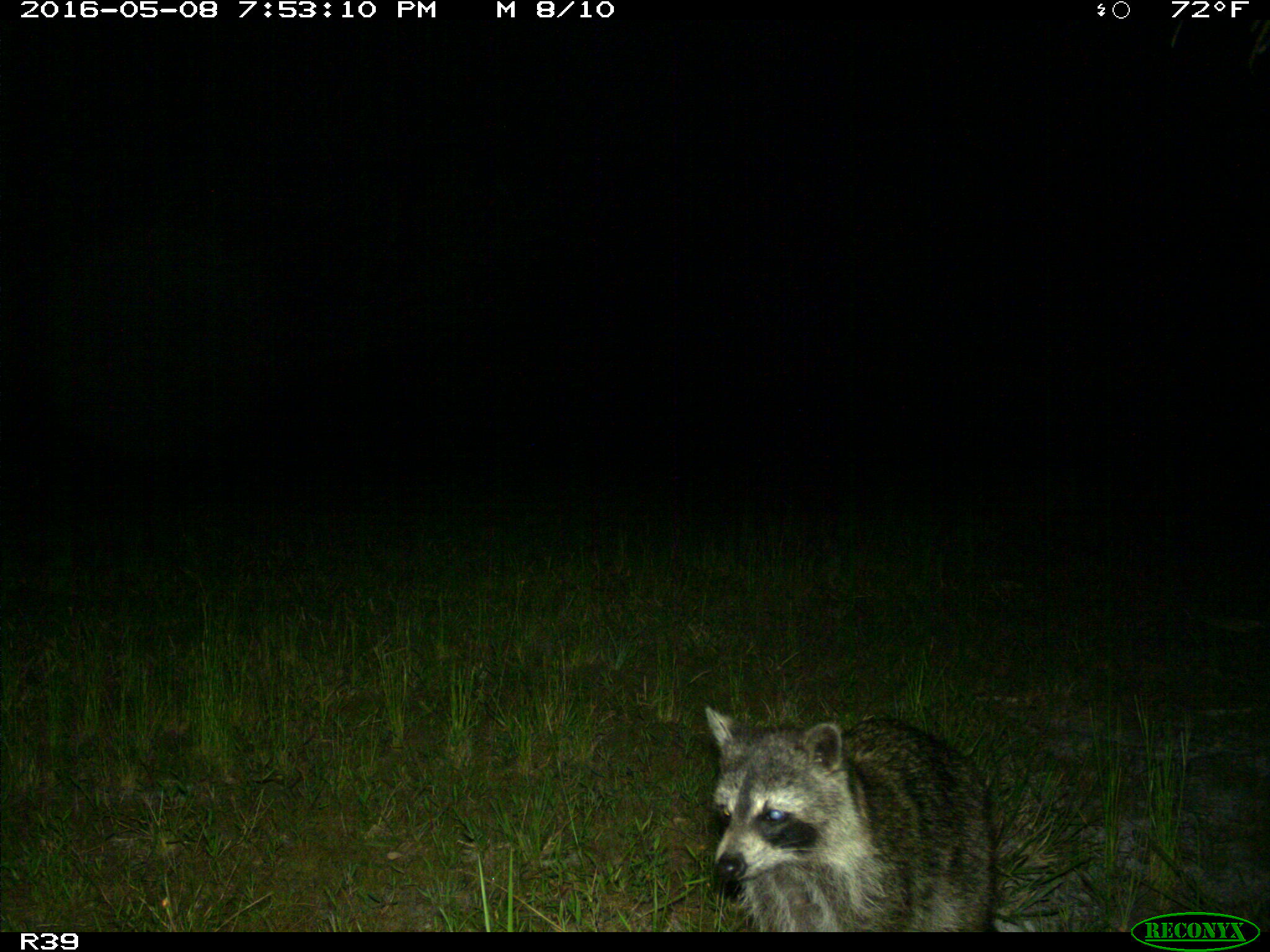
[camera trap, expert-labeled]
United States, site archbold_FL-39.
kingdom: Animalia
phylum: Chordata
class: Mammalia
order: Carnivora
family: Procyonidae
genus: Procyon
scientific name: Procyon lotor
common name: common raccoon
Procyon lotor (common raccoon).